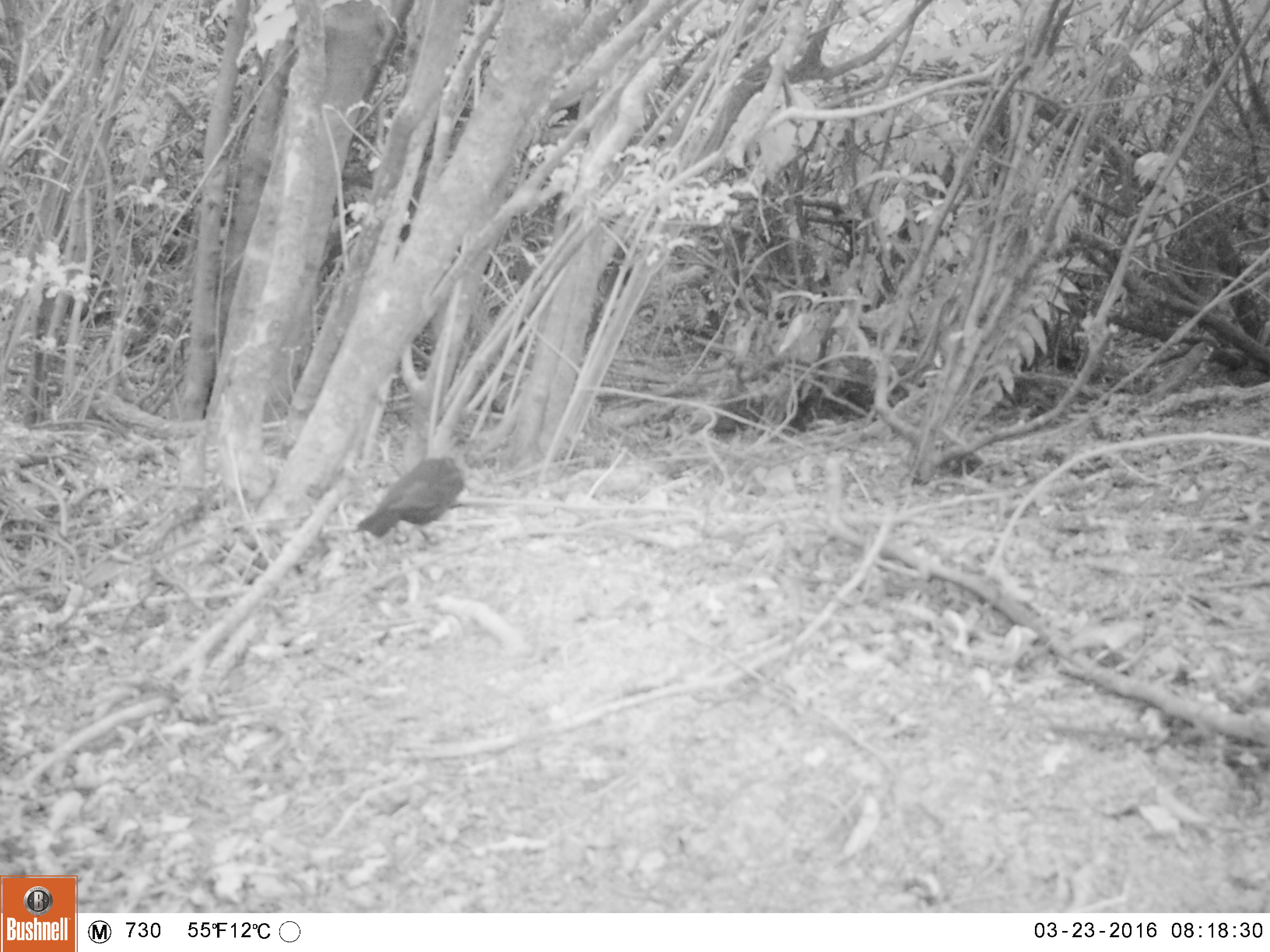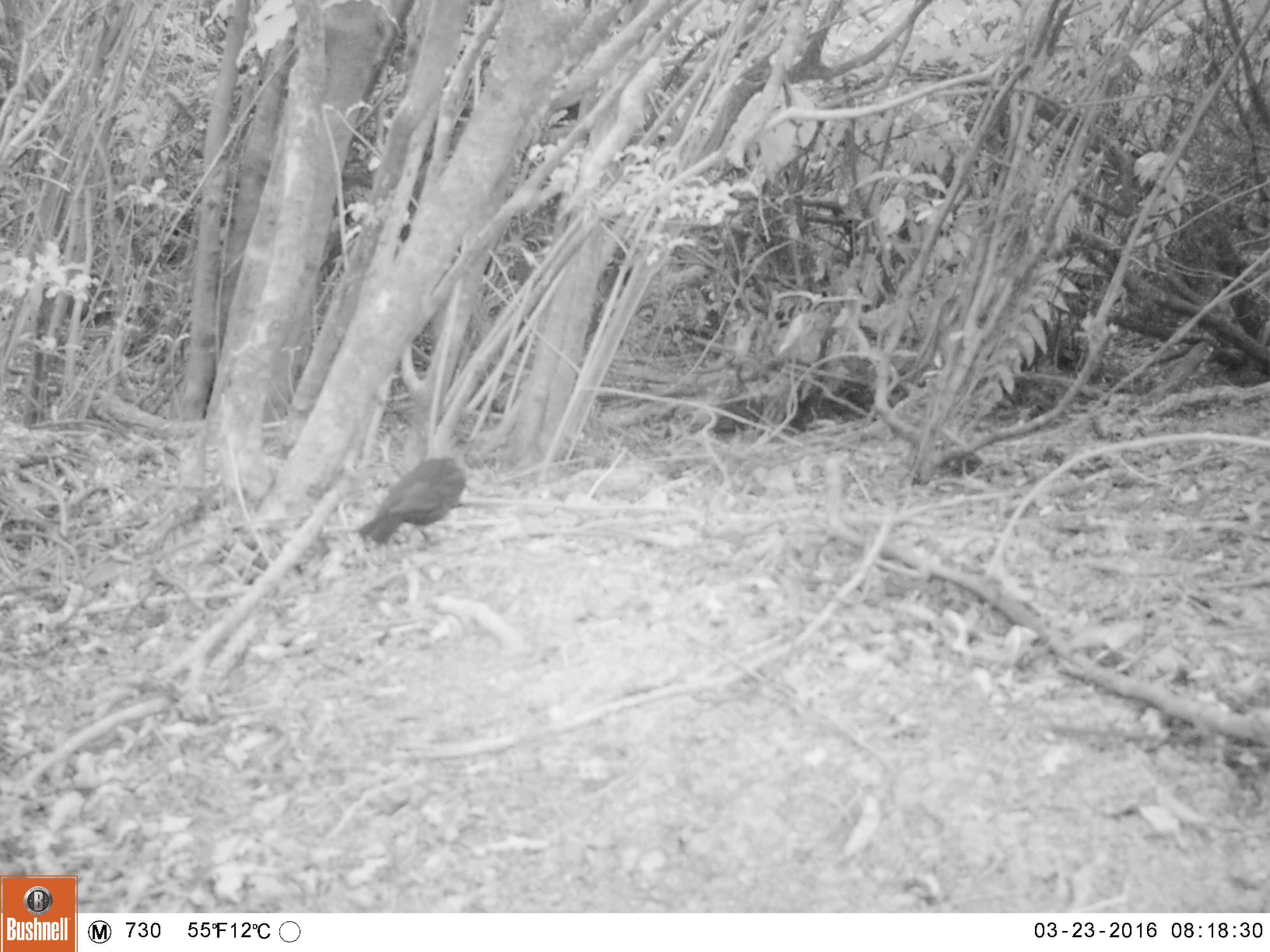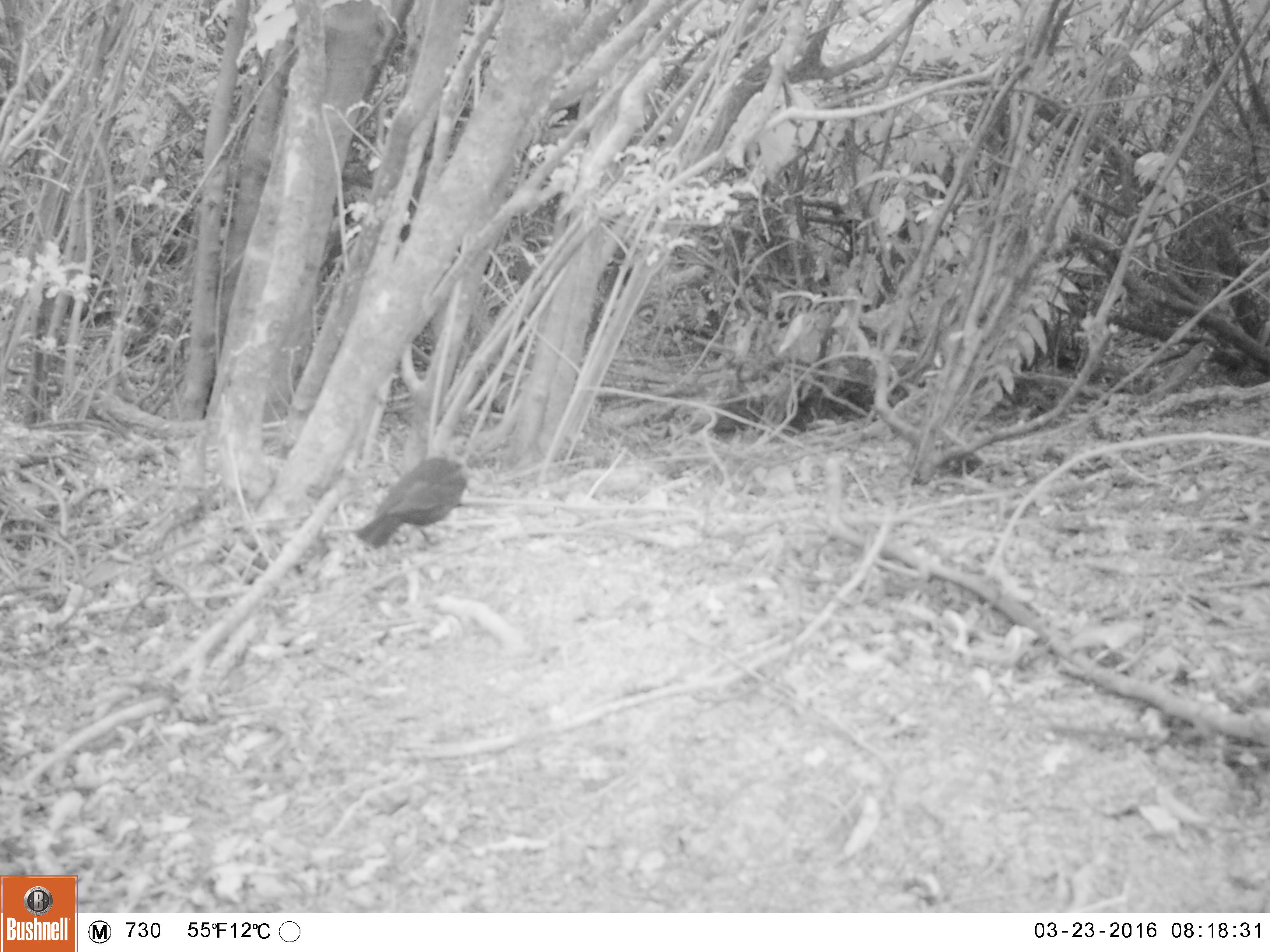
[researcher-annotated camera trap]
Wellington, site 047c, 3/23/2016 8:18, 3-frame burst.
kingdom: Animalia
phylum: Chordata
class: Aves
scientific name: Aves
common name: bird